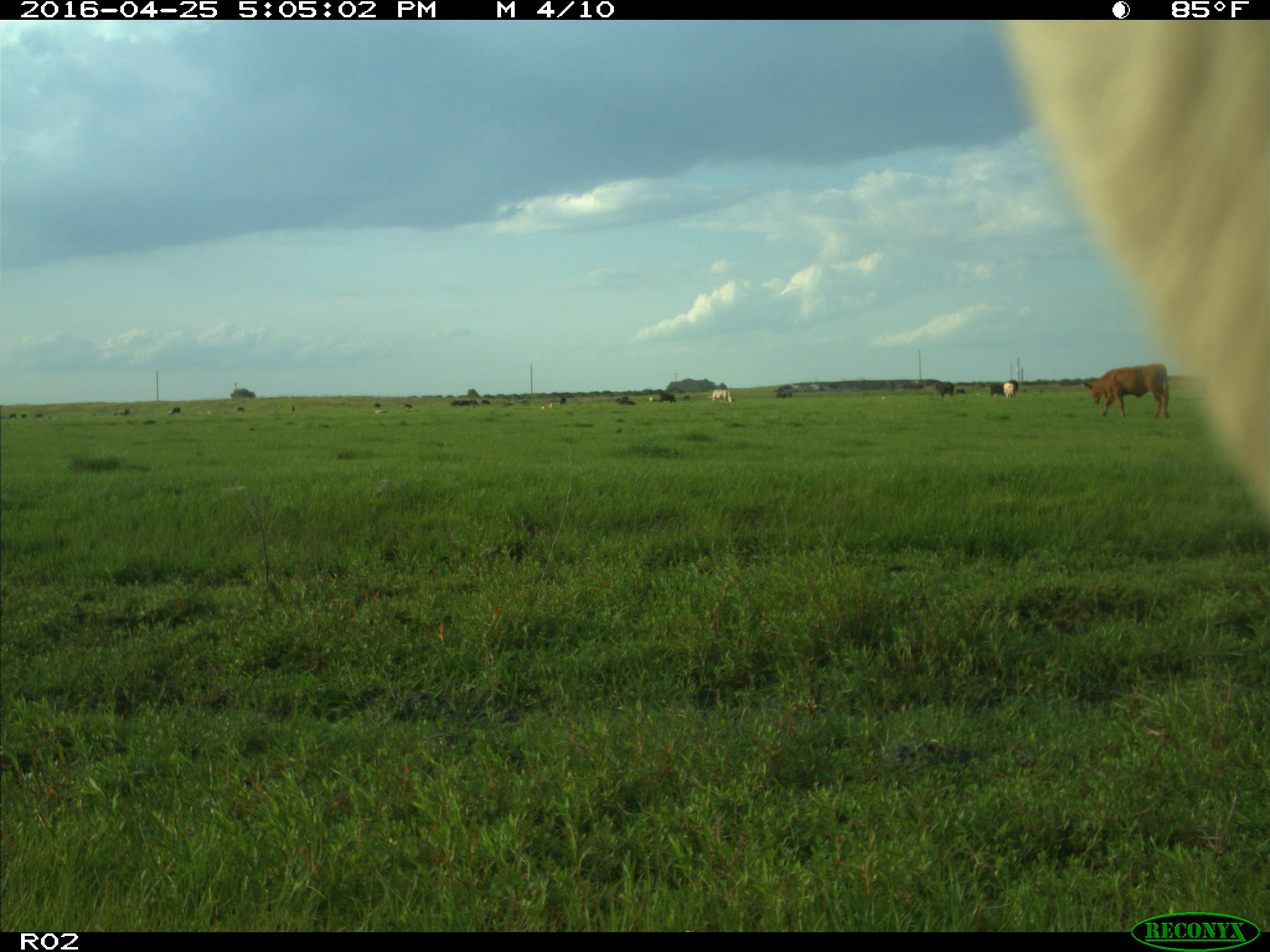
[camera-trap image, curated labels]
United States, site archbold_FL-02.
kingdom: Animalia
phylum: Chordata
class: Mammalia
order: Artiodactyla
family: Bovidae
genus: Bos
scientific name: Bos taurus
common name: domestic cow